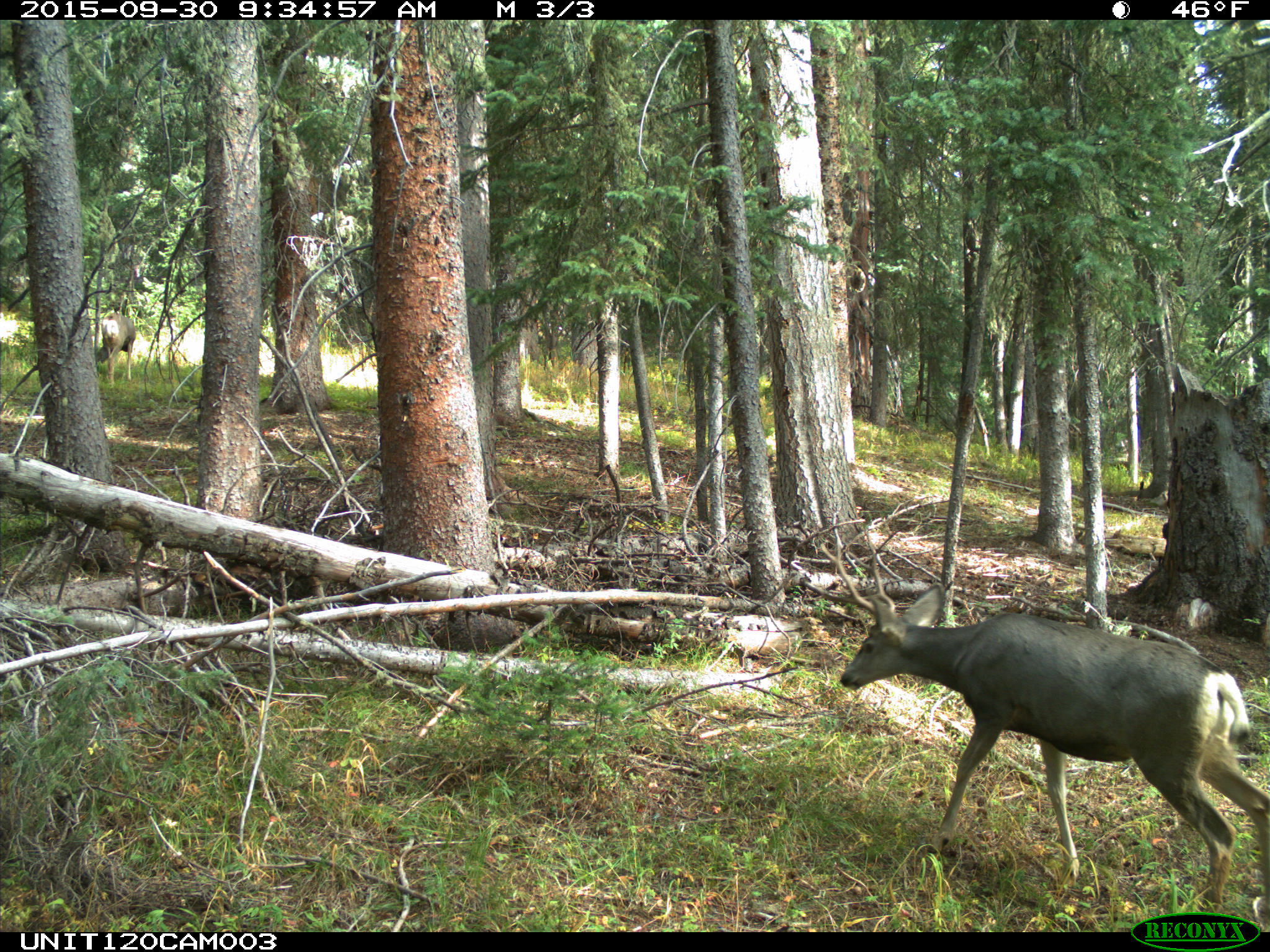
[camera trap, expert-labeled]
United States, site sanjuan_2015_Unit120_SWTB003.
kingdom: Animalia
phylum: Chordata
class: Mammalia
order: Artiodactyla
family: Cervidae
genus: Odocoileus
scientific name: Odocoileus hemionus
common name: mule deer